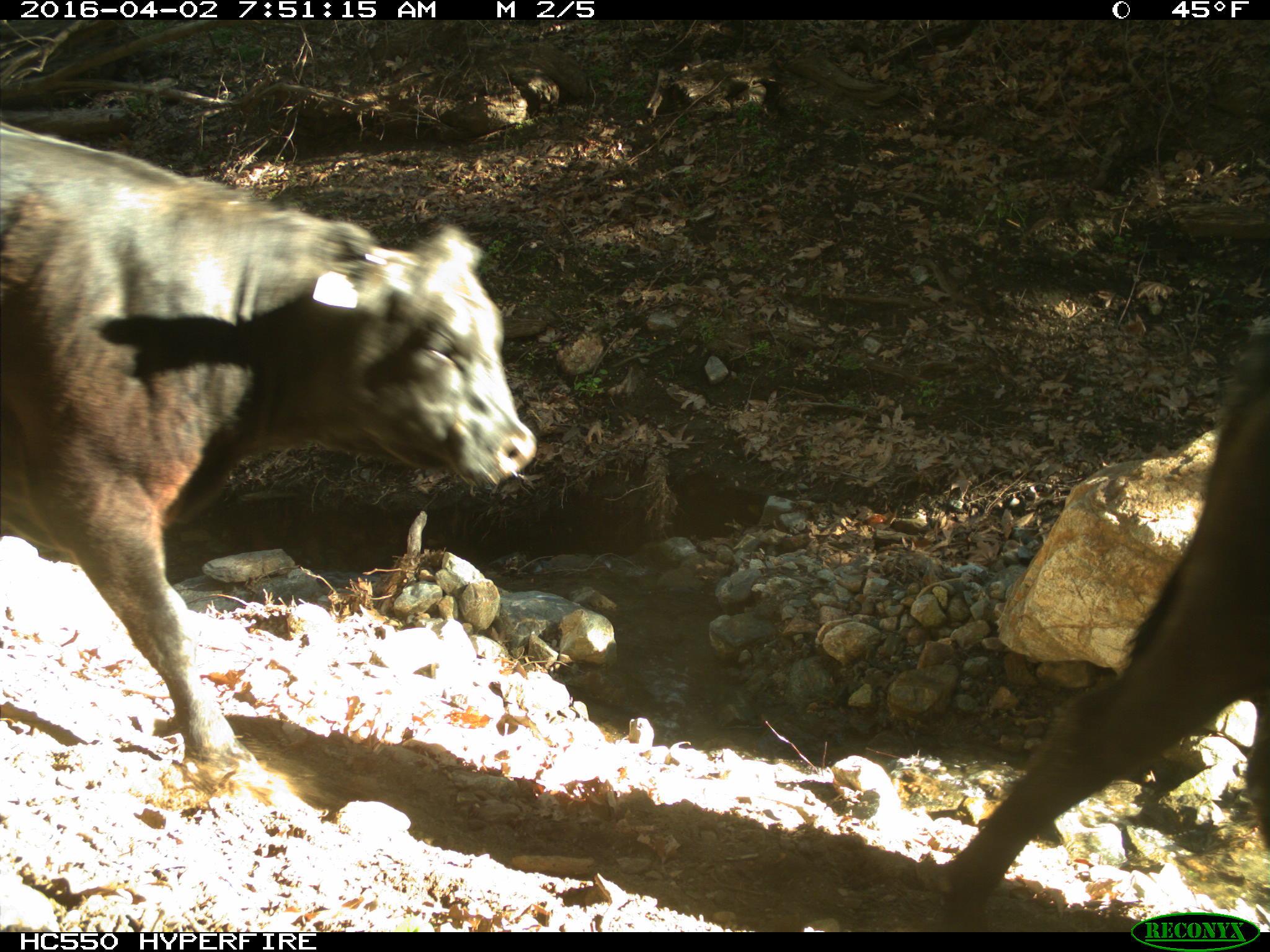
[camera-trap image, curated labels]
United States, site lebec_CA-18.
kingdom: Animalia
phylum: Chordata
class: Mammalia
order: Artiodactyla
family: Bovidae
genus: Bos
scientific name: Bos taurus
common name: domestic cow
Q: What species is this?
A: Bos taurus (domestic cow).